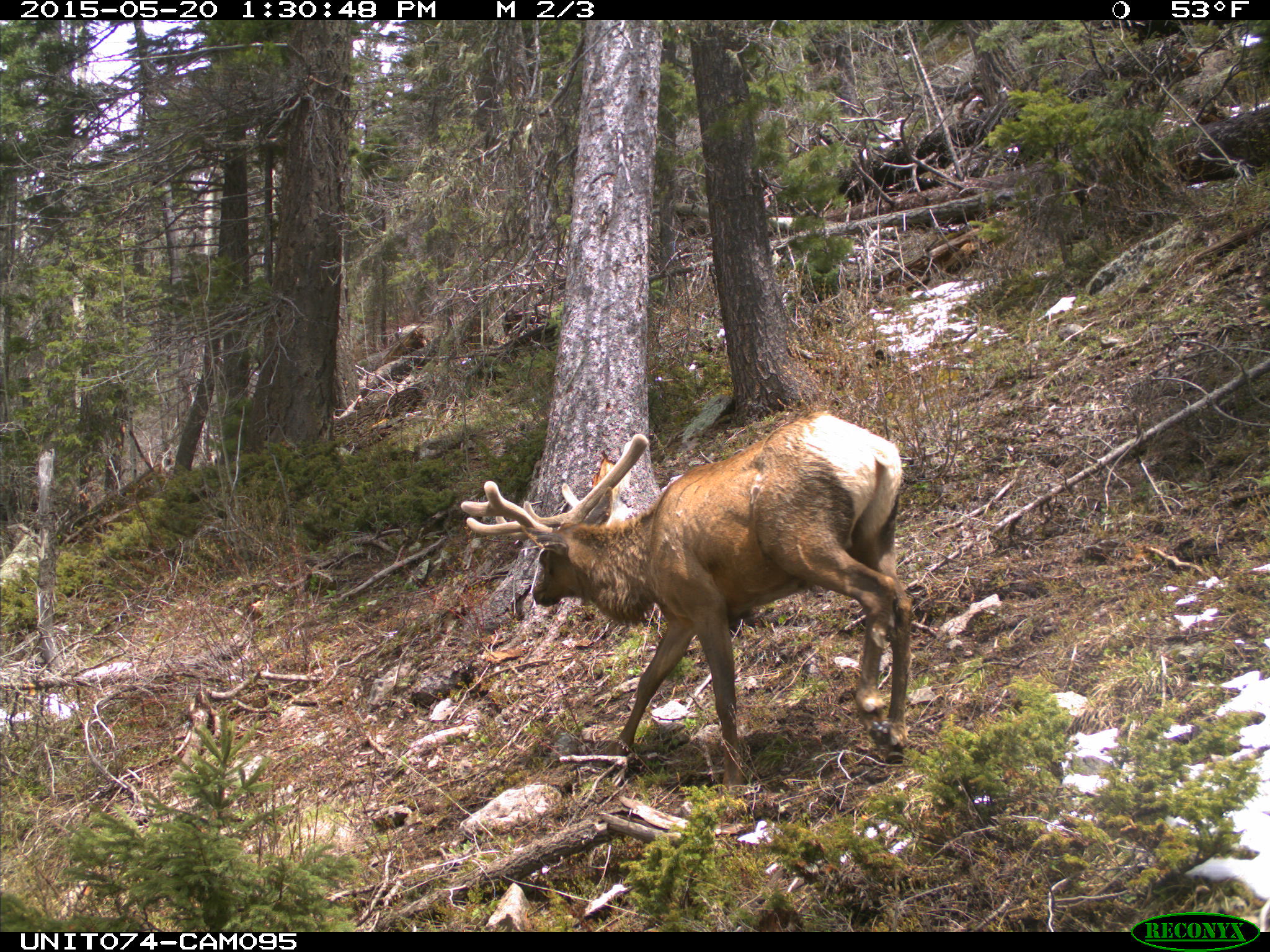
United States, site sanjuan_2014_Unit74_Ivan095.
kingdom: Animalia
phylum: Chordata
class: Mammalia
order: Artiodactyla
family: Cervidae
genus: Cervus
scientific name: Cervus elaphus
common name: red deer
Cervus elaphus (red deer).